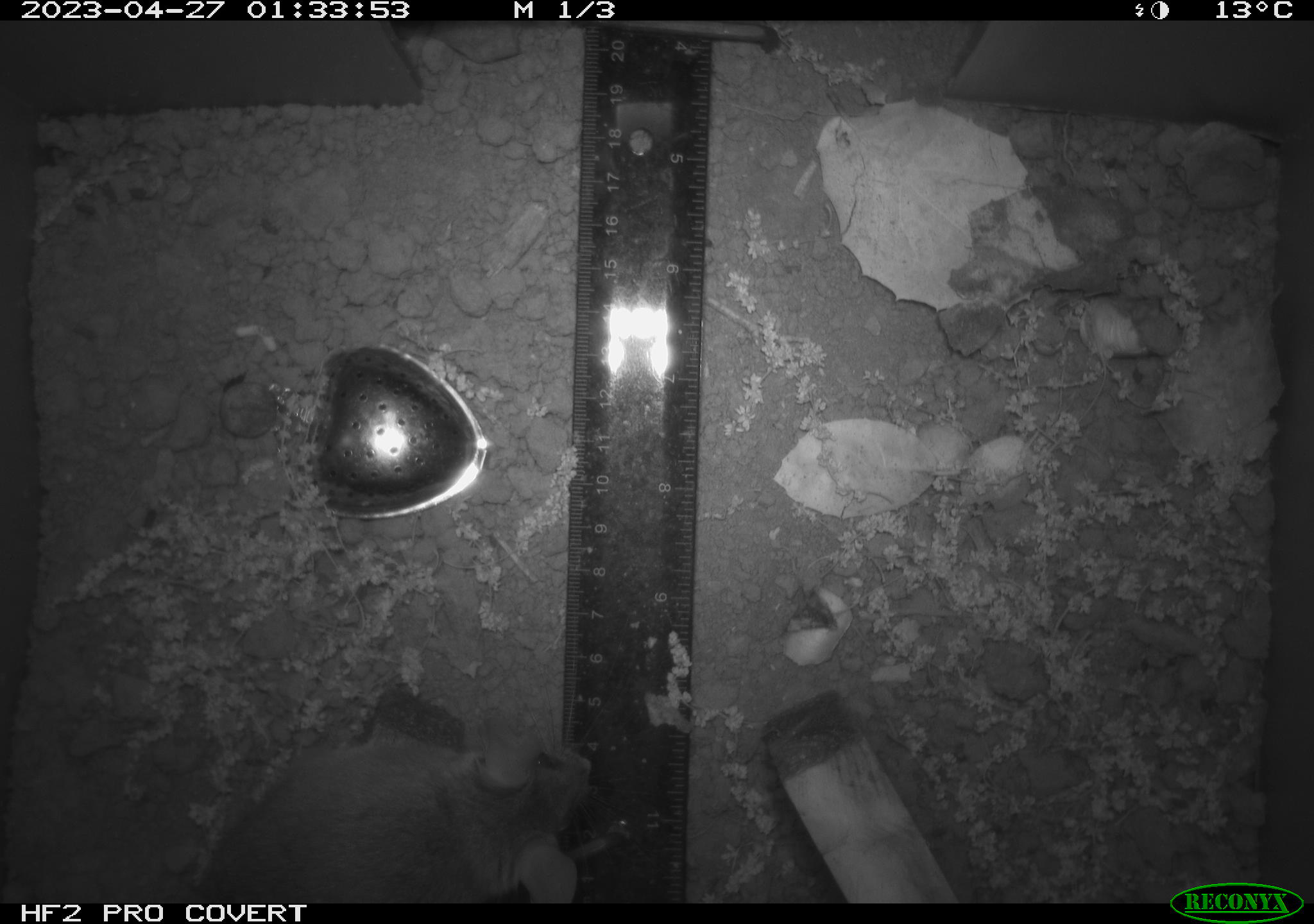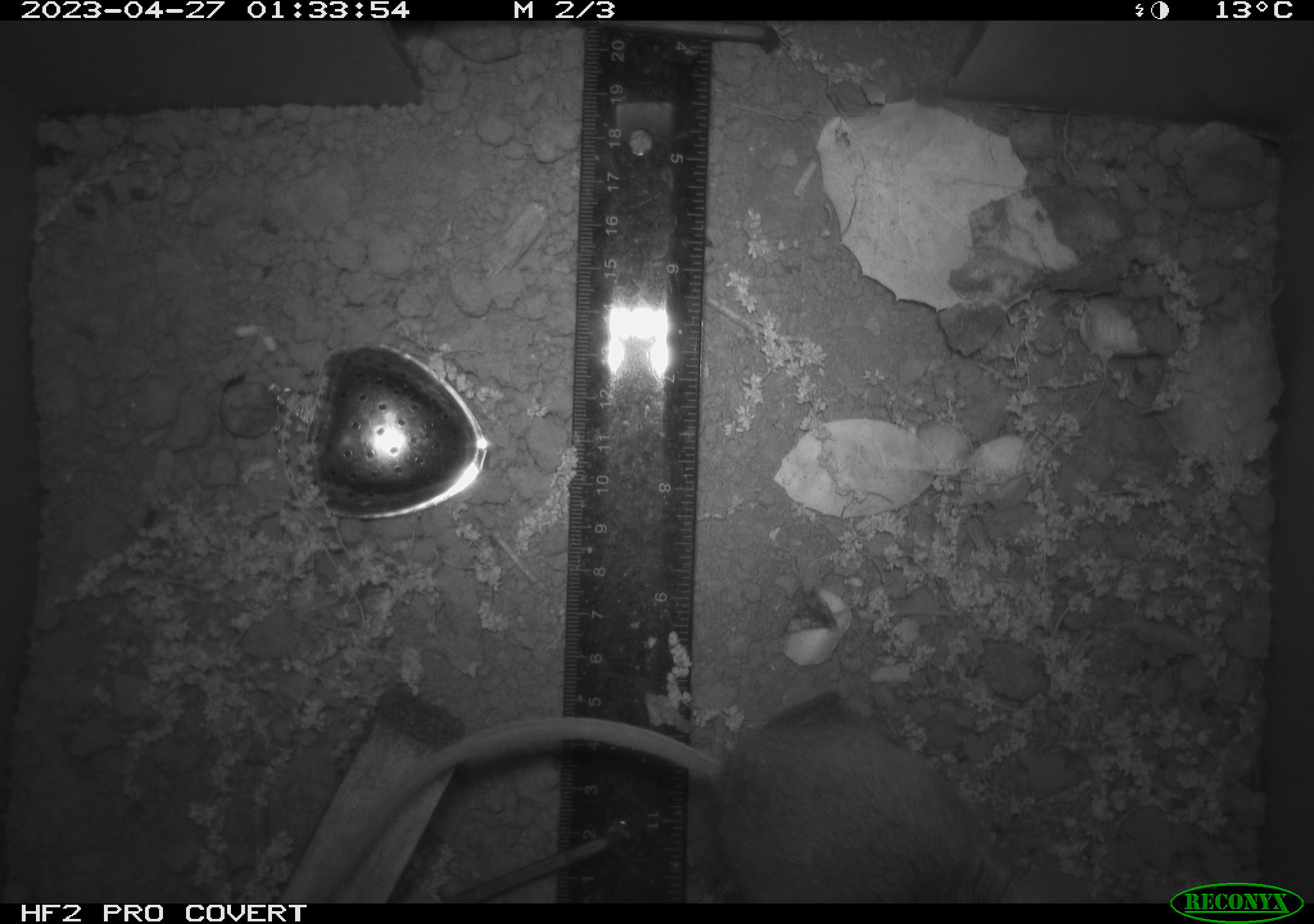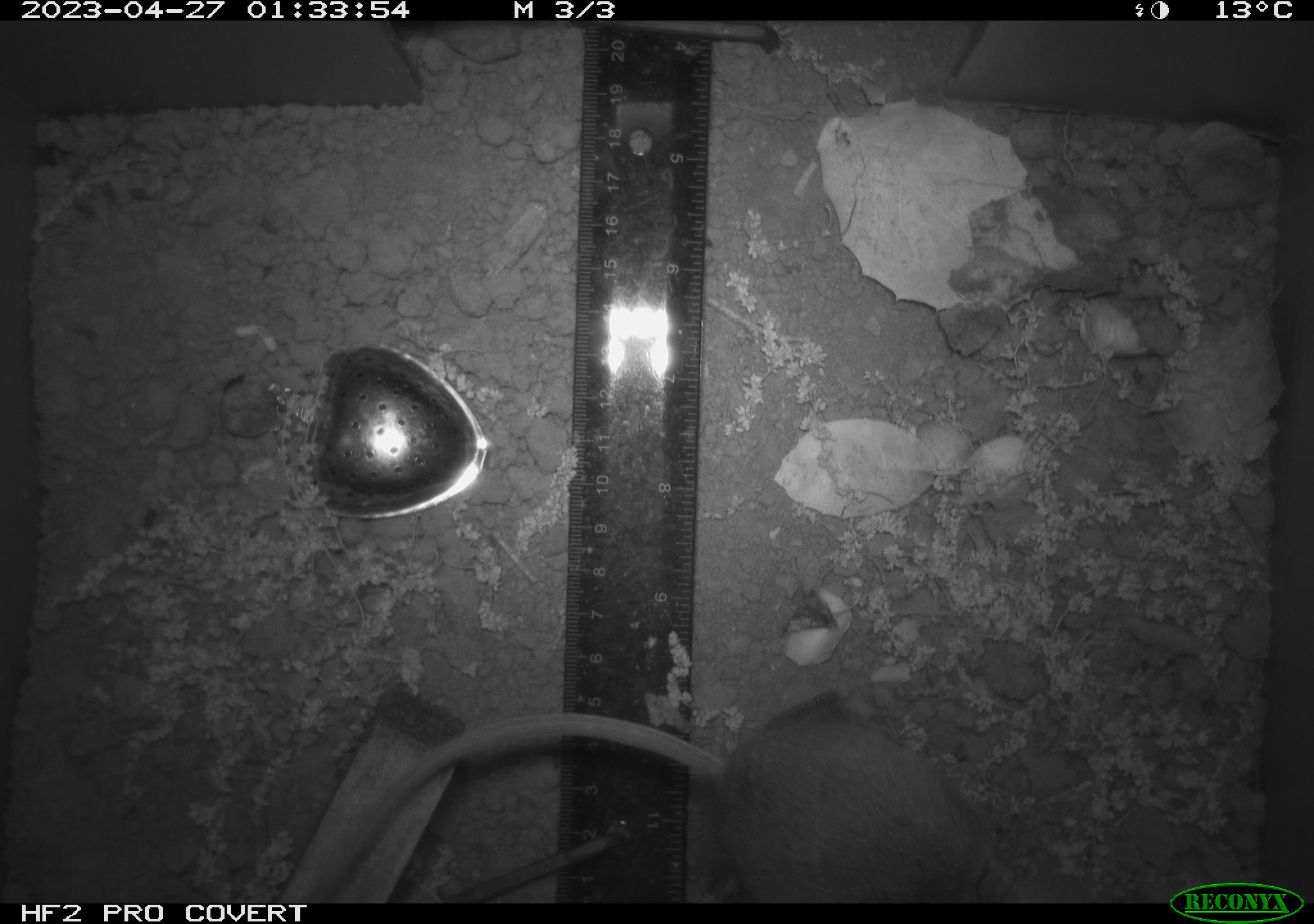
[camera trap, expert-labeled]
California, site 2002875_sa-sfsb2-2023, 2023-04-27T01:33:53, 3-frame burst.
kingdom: Animalia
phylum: Chordata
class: Mammalia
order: Rodentia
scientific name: Rodentia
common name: mouse species